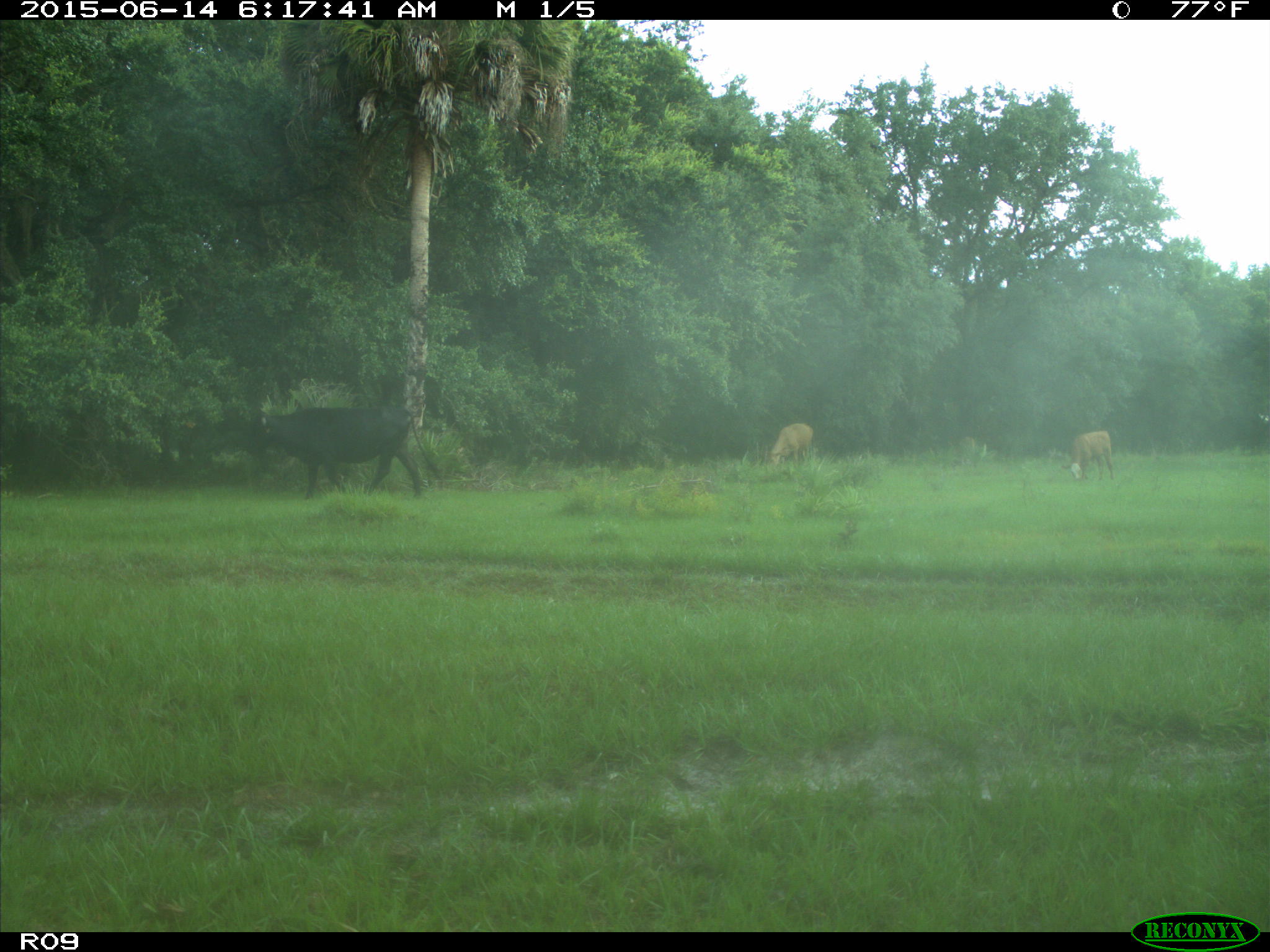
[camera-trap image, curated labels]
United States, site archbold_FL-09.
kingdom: Animalia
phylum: Chordata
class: Mammalia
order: Artiodactyla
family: Bovidae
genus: Bos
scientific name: Bos taurus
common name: domestic cow